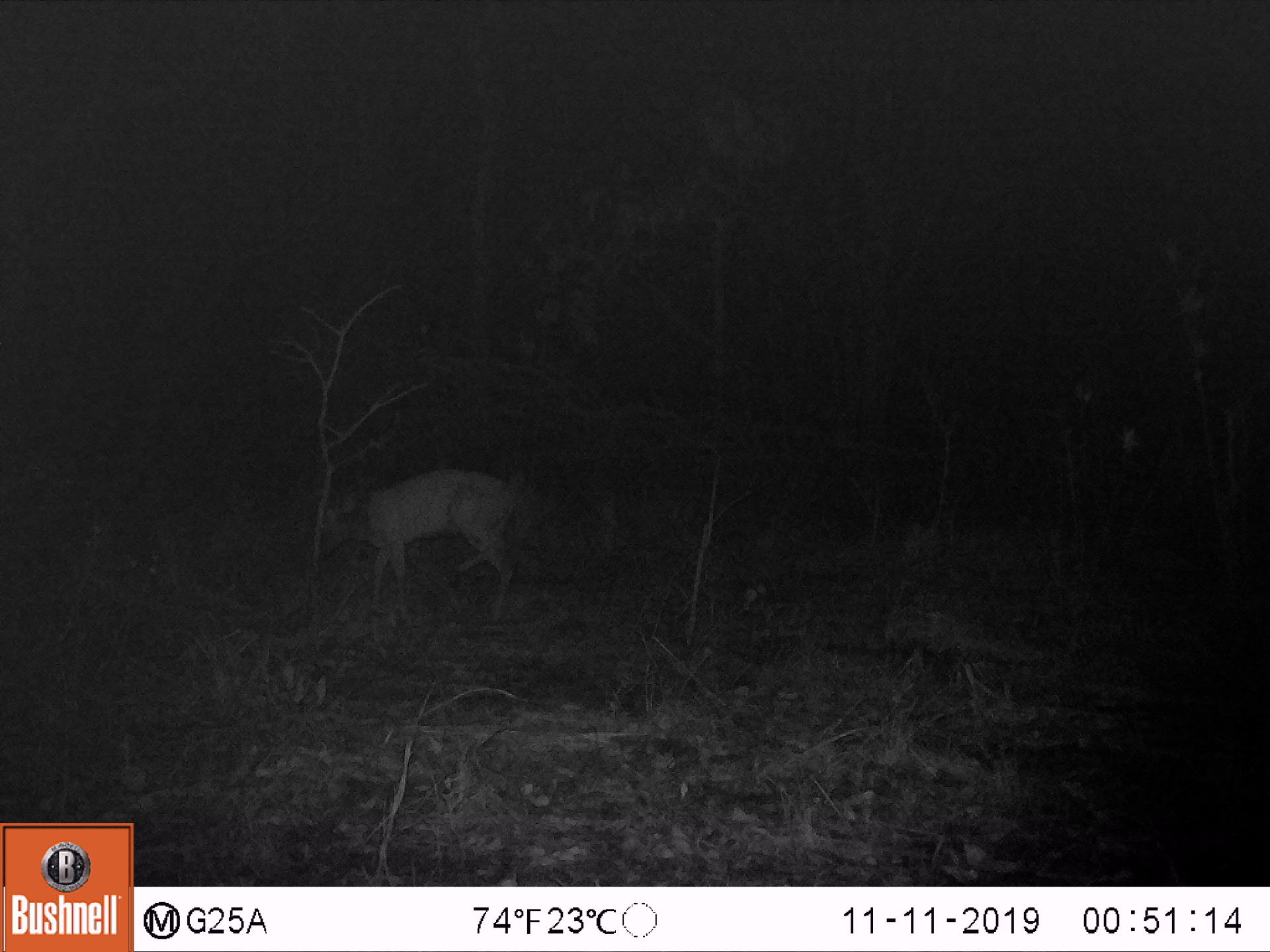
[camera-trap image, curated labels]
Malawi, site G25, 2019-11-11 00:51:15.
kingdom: Animalia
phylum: Chordata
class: Mammalia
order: Artiodactyla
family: Bovidae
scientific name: Antilopinae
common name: small antelope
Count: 1.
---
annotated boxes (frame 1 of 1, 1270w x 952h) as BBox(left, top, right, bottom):
small antelope: BBox(298, 466, 523, 633)